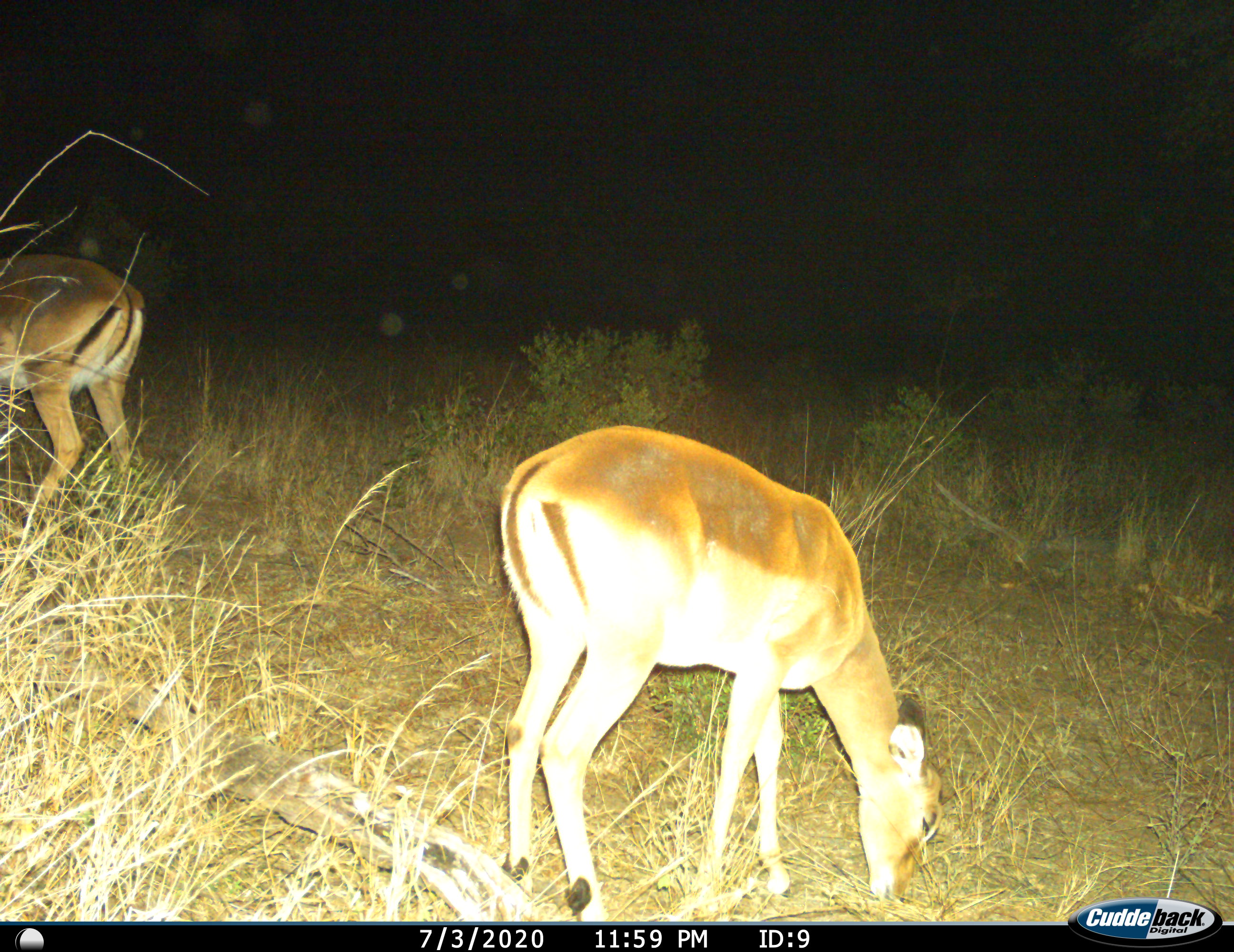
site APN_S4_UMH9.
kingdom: Animalia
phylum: Chordata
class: Mammalia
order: Artiodactyla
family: Bovidae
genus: Aepyceros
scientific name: Aepyceros melampus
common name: impala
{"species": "impala (Aepyceros melampus)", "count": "2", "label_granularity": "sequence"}